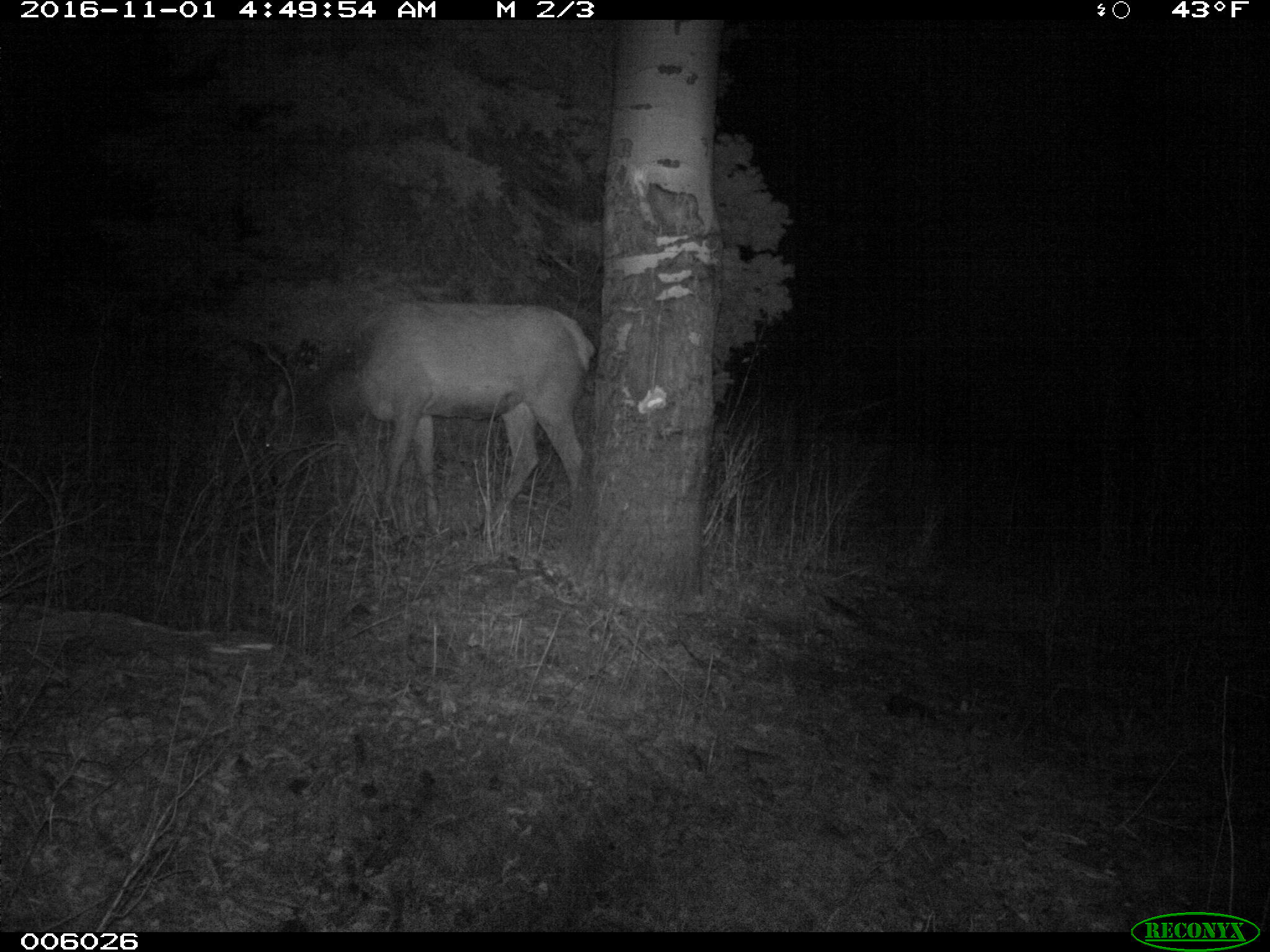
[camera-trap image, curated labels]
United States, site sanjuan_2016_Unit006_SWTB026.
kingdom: Animalia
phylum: Chordata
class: Mammalia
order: Artiodactyla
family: Cervidae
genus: Cervus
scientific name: Cervus elaphus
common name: red deer